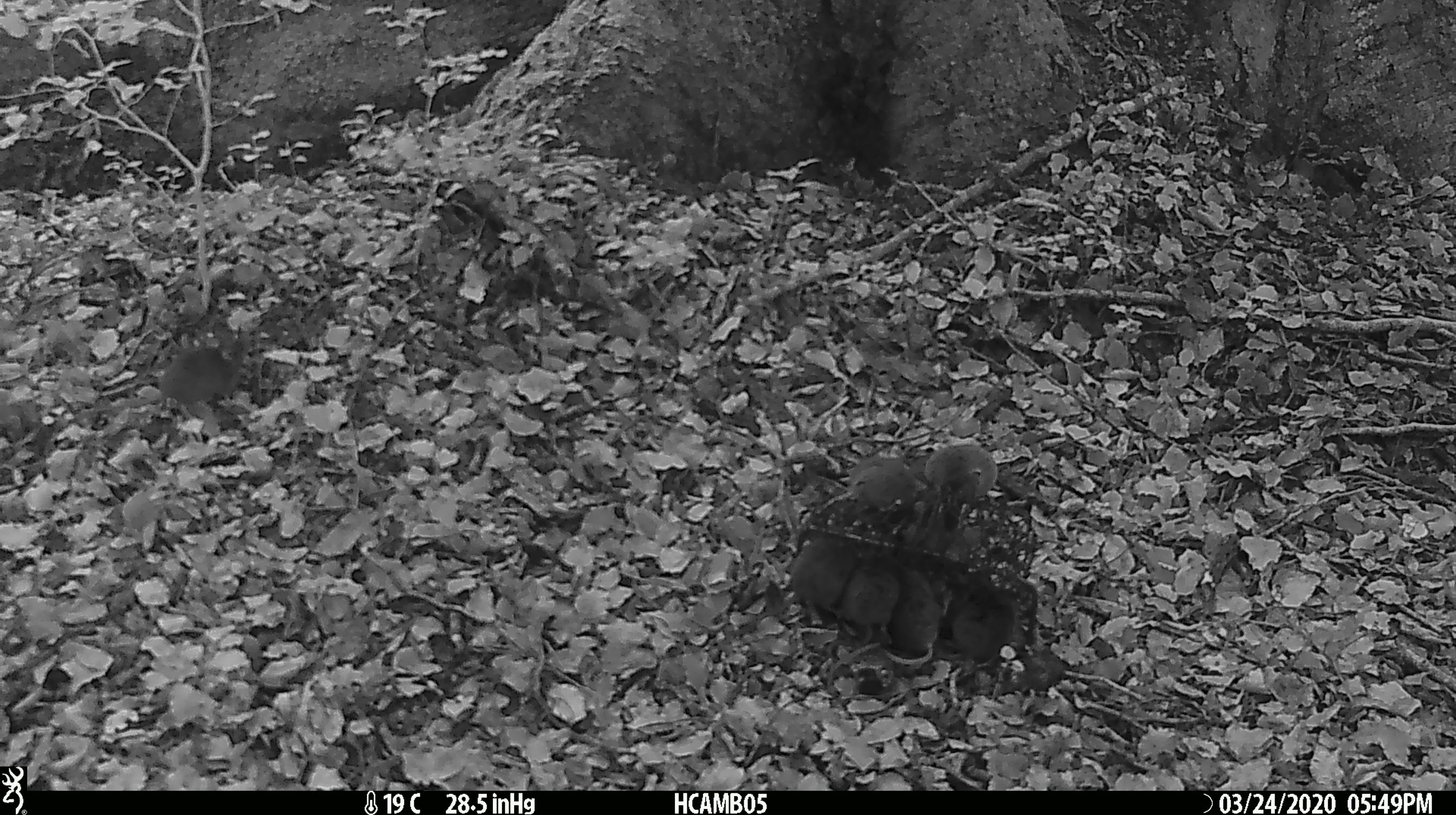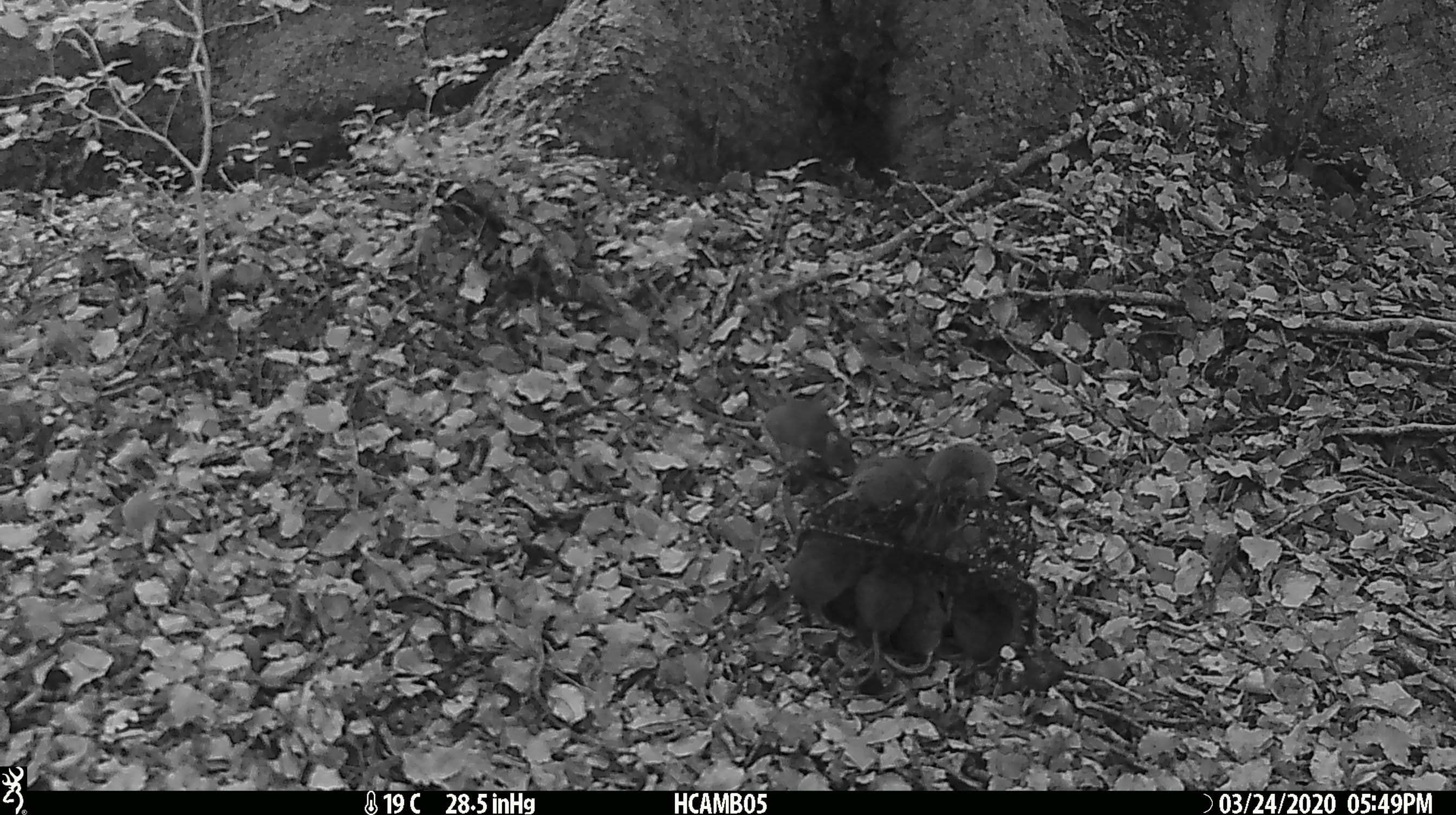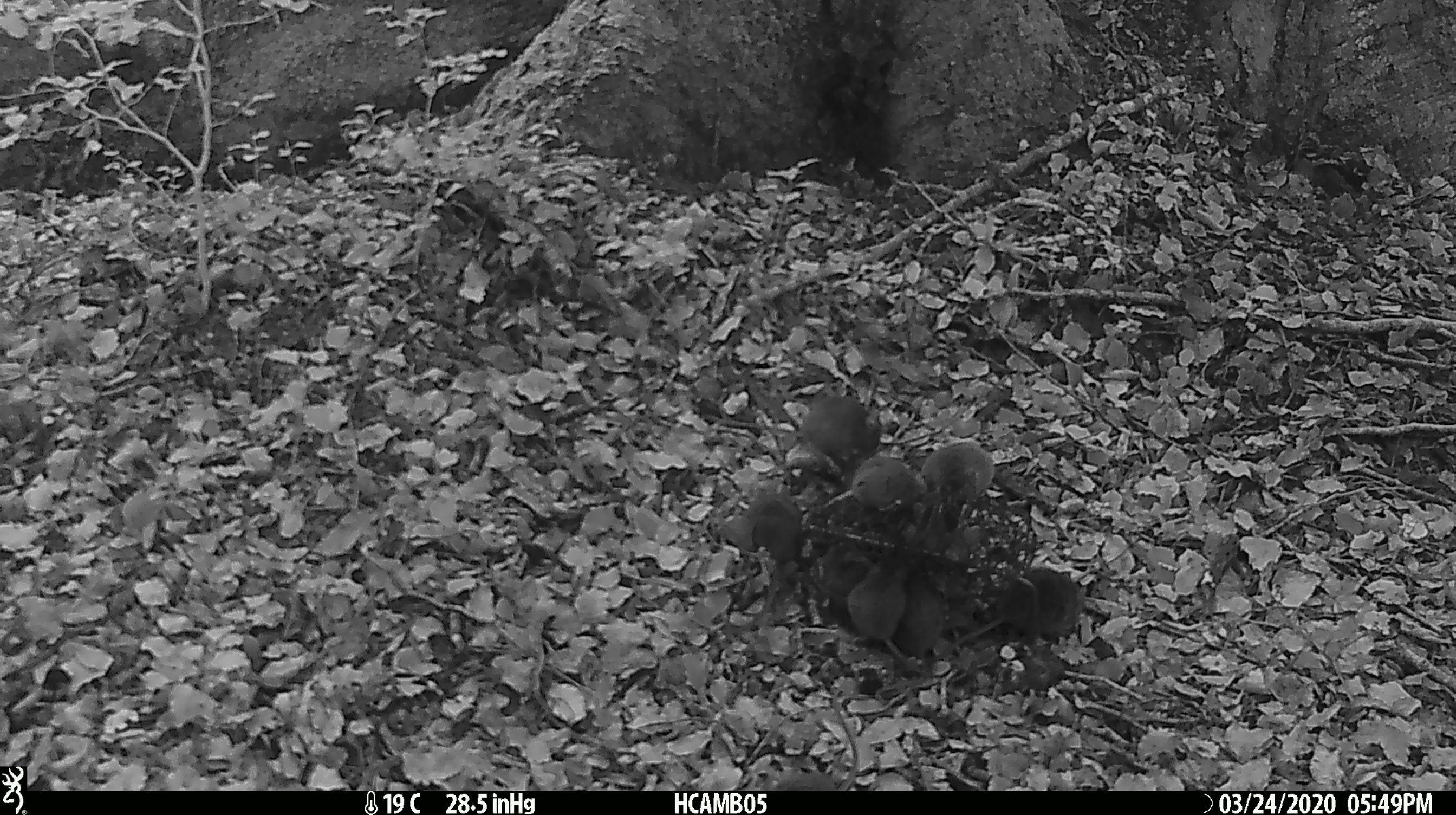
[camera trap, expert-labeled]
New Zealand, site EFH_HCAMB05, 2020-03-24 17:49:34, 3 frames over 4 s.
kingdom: Animalia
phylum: Chordata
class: Mammalia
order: Rodentia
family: Muridae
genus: Mus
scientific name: Mus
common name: mouse